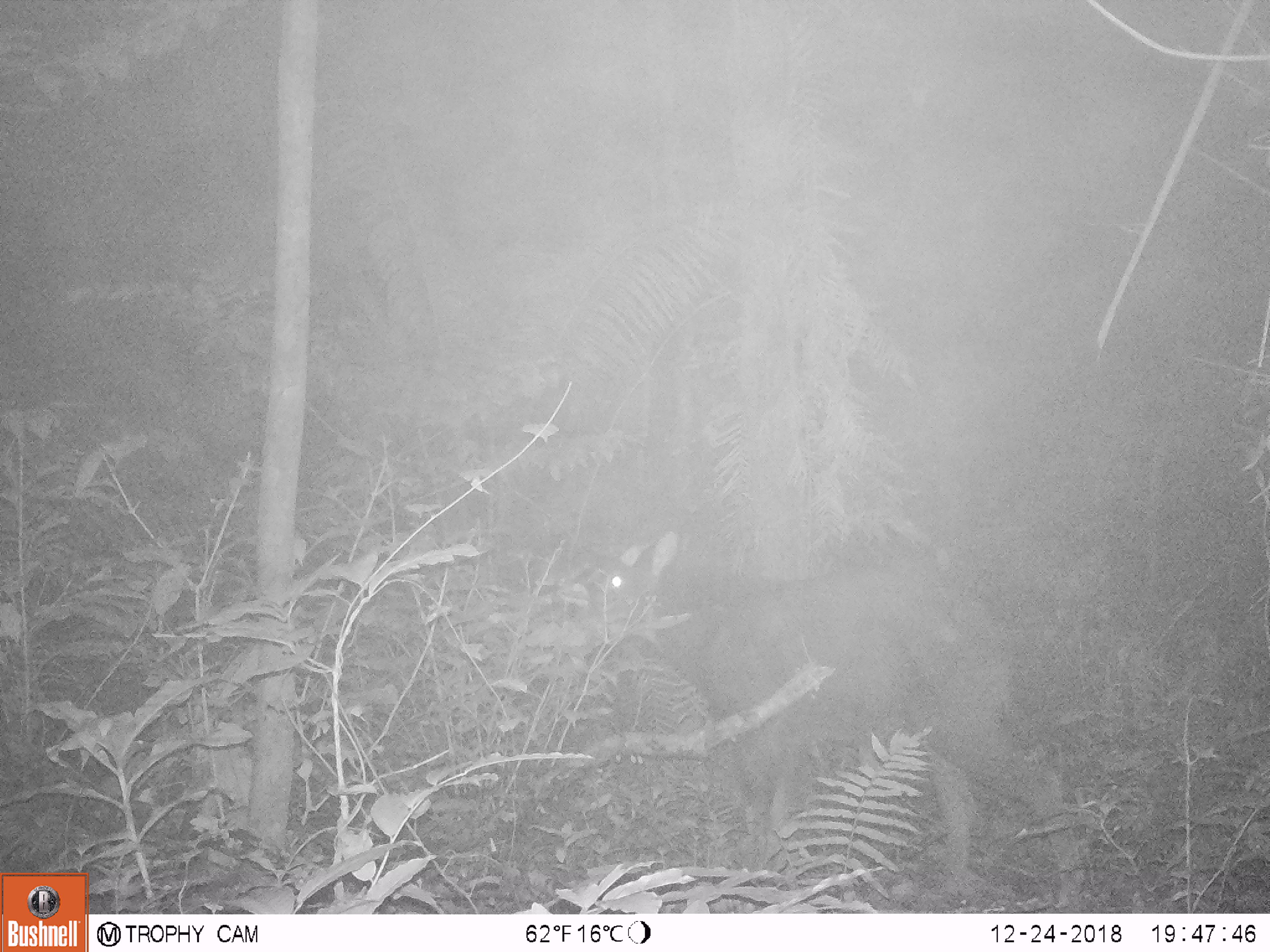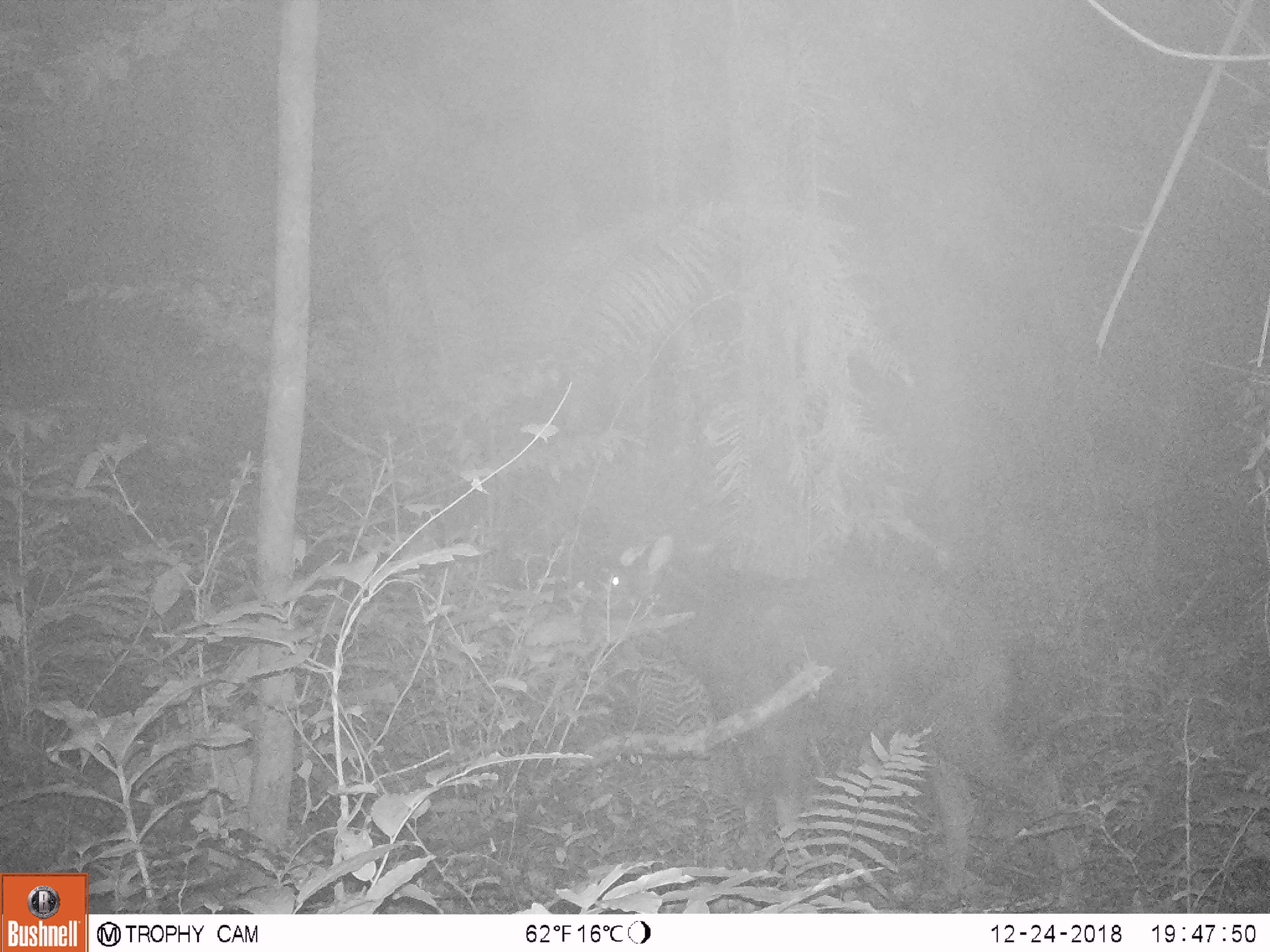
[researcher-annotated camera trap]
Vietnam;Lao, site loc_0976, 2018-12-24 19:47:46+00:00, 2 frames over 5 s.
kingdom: Animalia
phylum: Chordata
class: Mammalia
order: Artiodactyla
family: Bovidae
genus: Capricornis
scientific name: Capricornis sumatraensis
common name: chinese serow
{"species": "chinese serow (Capricornis sumatraensis)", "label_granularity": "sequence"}